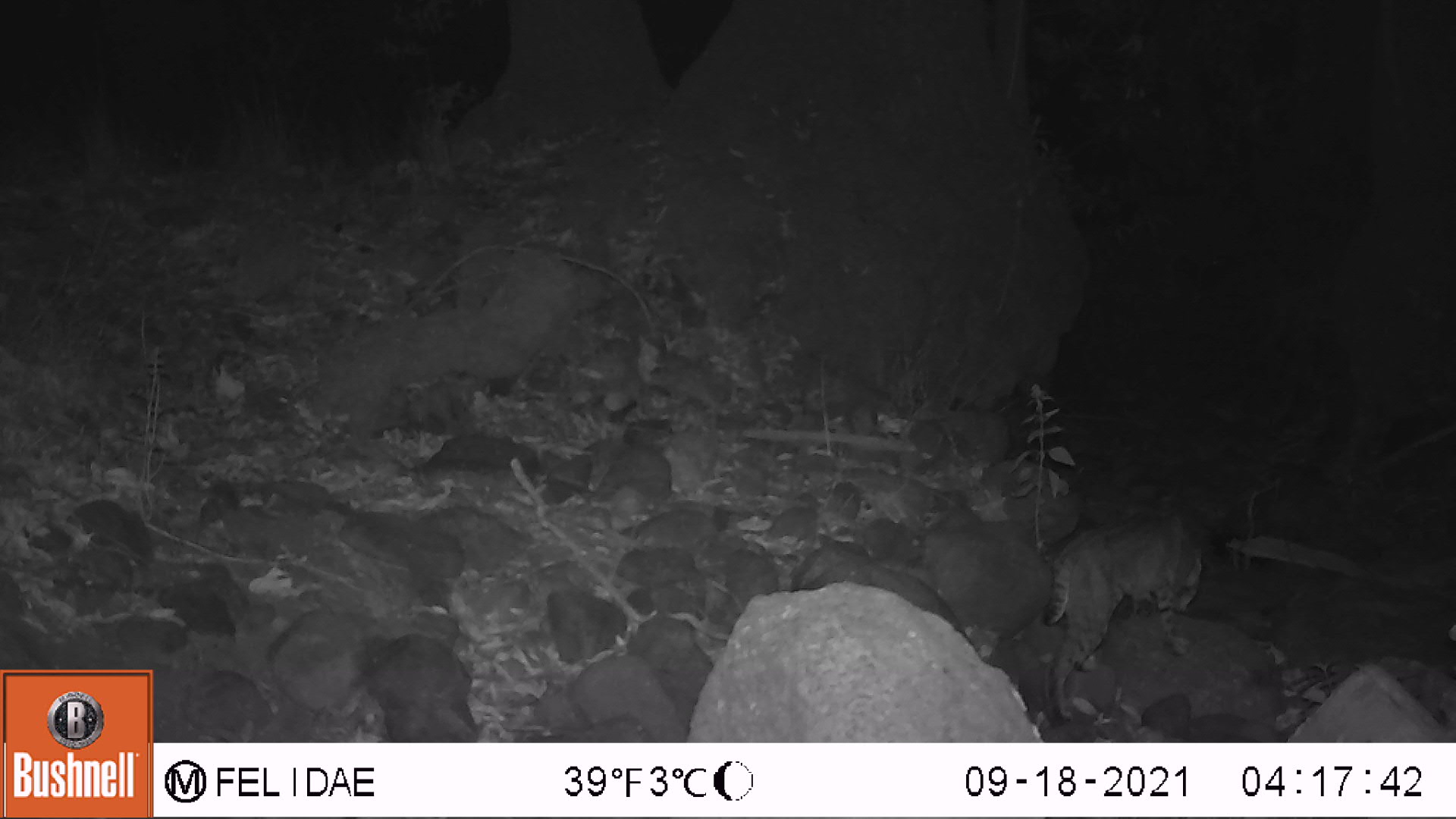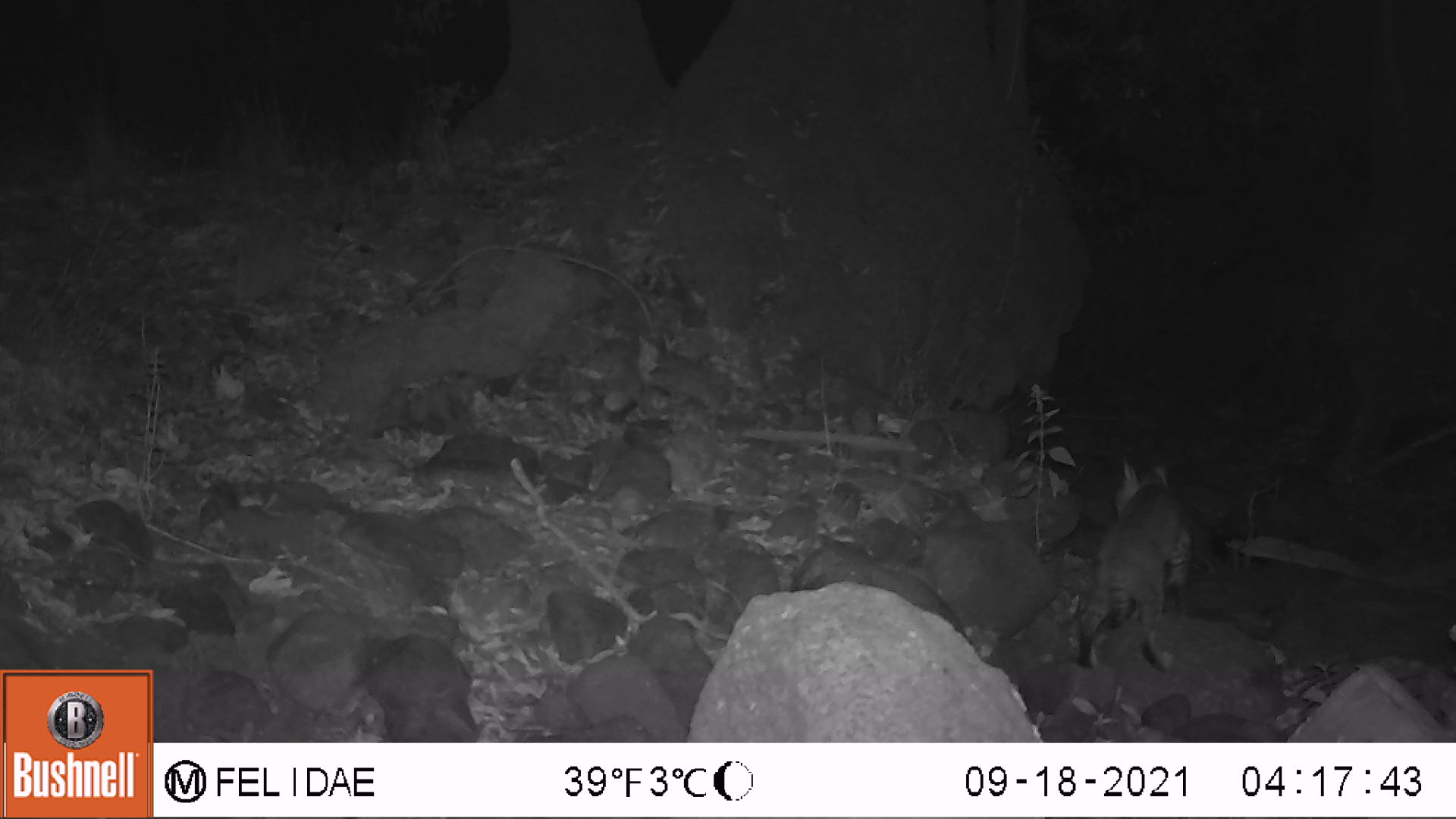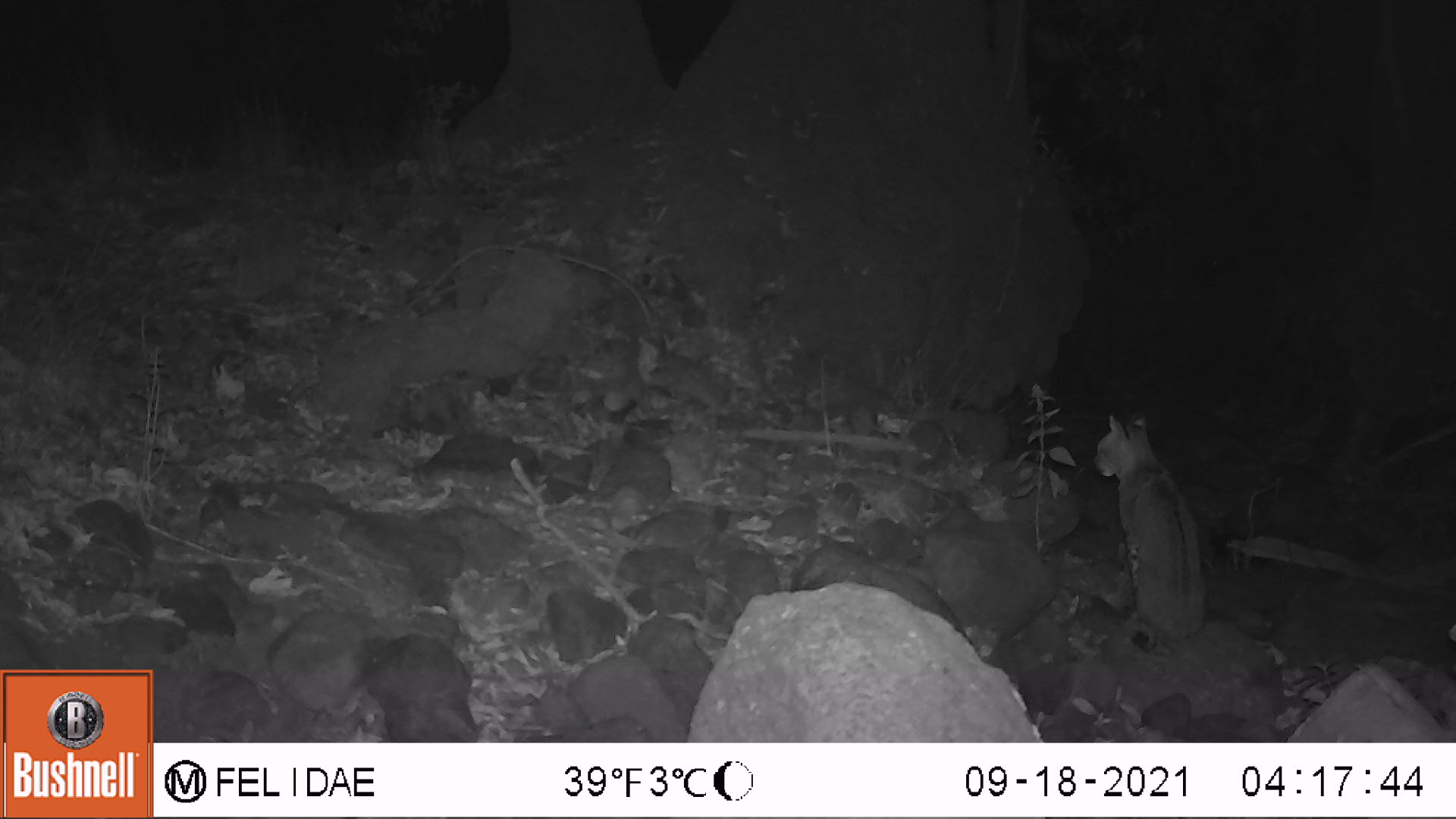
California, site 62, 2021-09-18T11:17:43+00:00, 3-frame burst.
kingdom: Animalia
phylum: Chordata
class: Mammalia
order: Carnivora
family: Felidae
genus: Lynx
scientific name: Lynx rufus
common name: bobcat